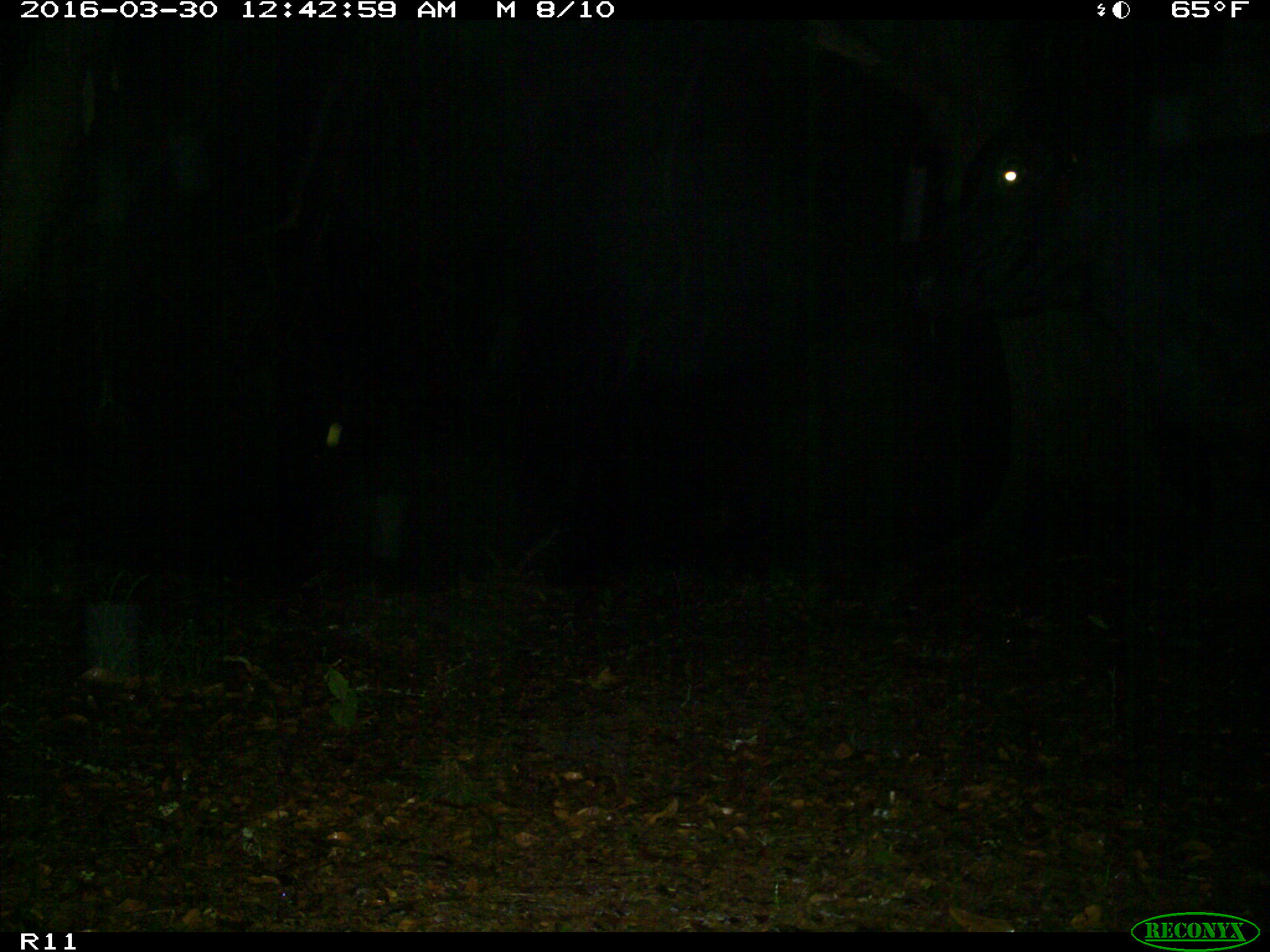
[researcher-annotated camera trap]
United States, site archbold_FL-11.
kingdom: Animalia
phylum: Chordata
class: Mammalia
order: Artiodactyla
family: Bovidae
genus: Bos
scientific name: Bos taurus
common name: domestic cow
Bos taurus (domestic cow).